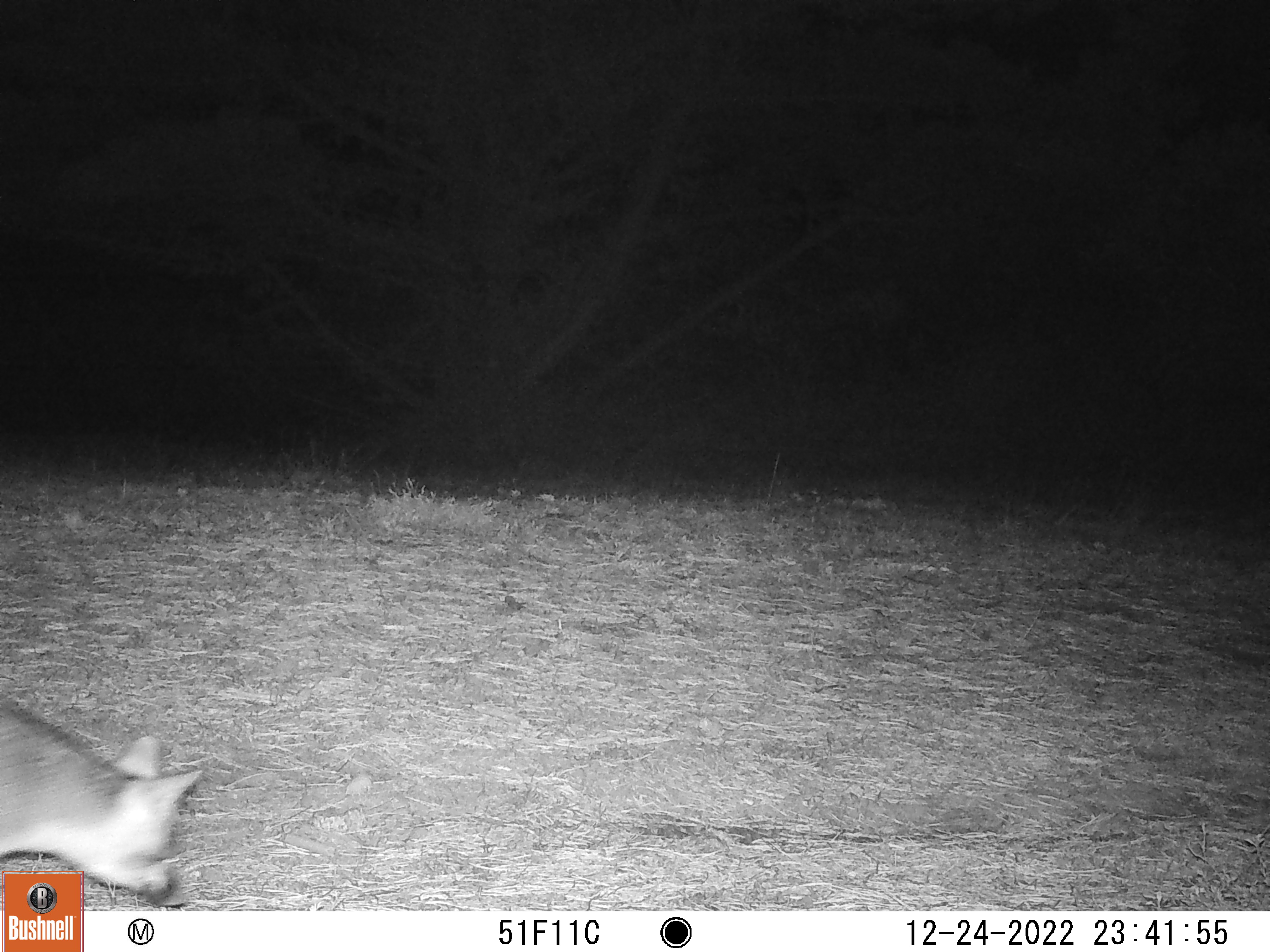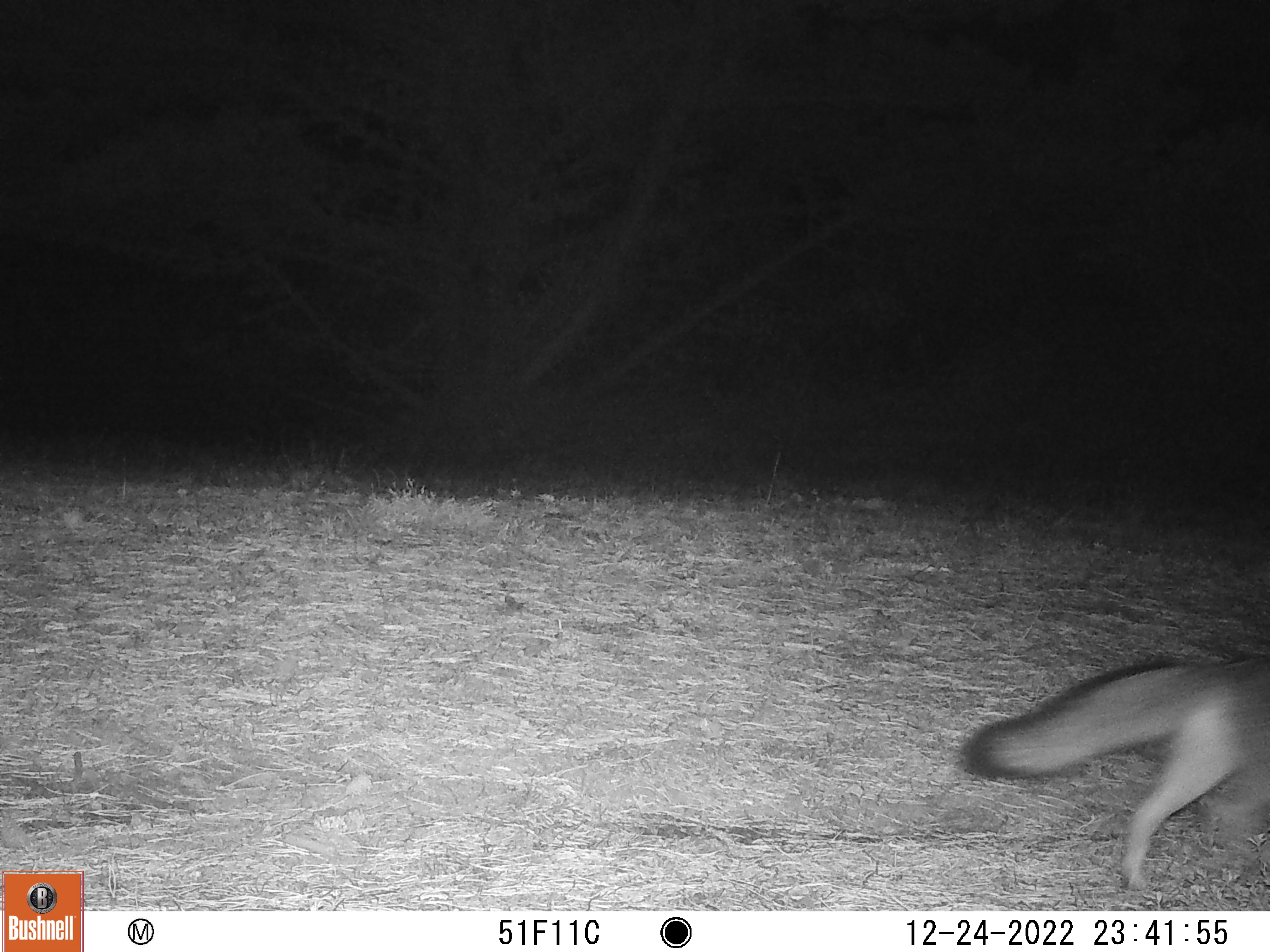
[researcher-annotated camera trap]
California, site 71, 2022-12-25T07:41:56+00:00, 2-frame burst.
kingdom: Animalia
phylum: Chordata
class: Mammalia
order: Carnivora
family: Canidae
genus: Urocyon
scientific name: Urocyon cinereoargenteus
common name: gray fox